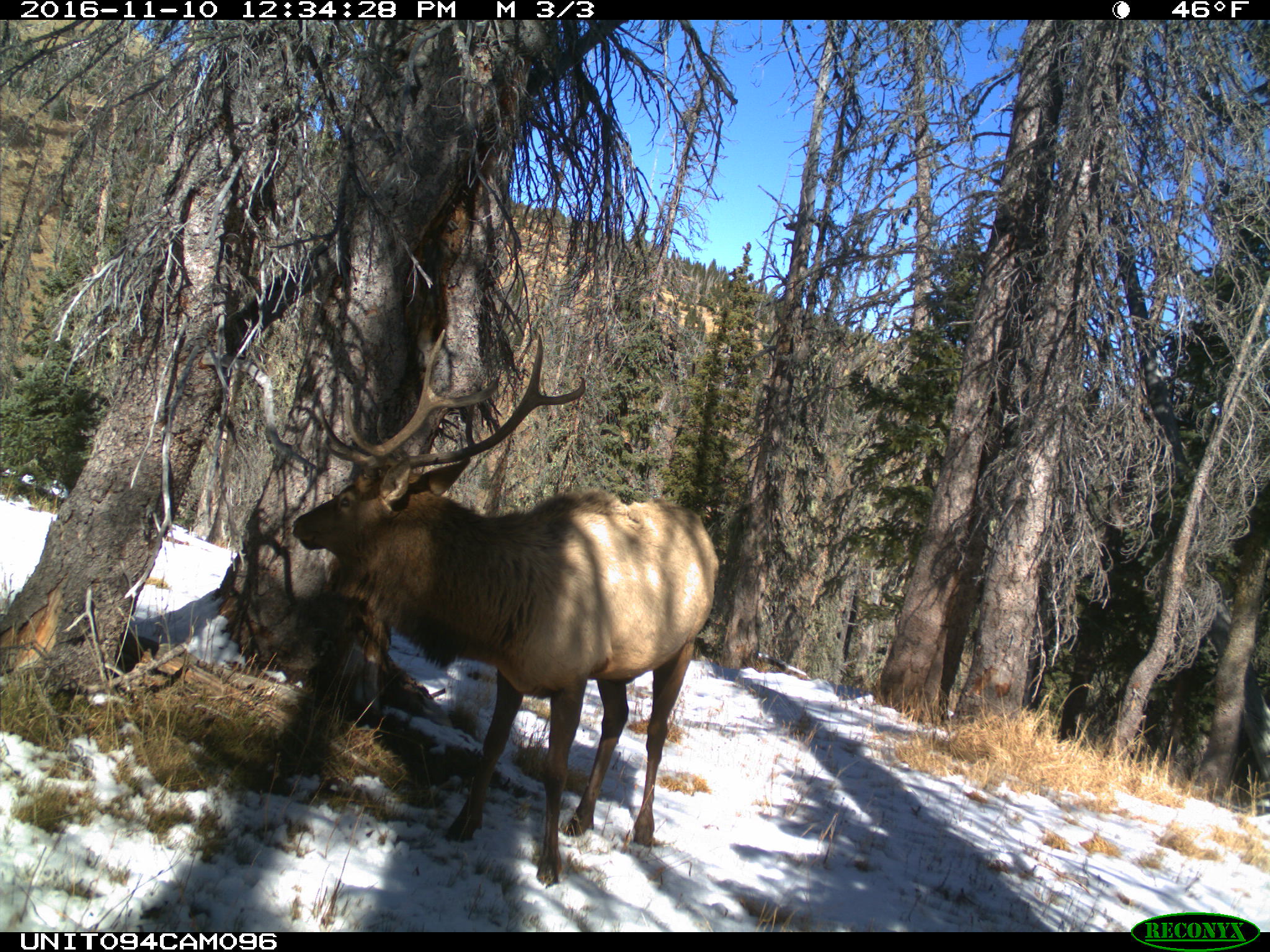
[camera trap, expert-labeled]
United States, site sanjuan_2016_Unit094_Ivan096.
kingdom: Animalia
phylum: Chordata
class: Mammalia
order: Artiodactyla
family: Cervidae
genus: Cervus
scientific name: Cervus elaphus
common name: red deer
Cervus elaphus (red deer).